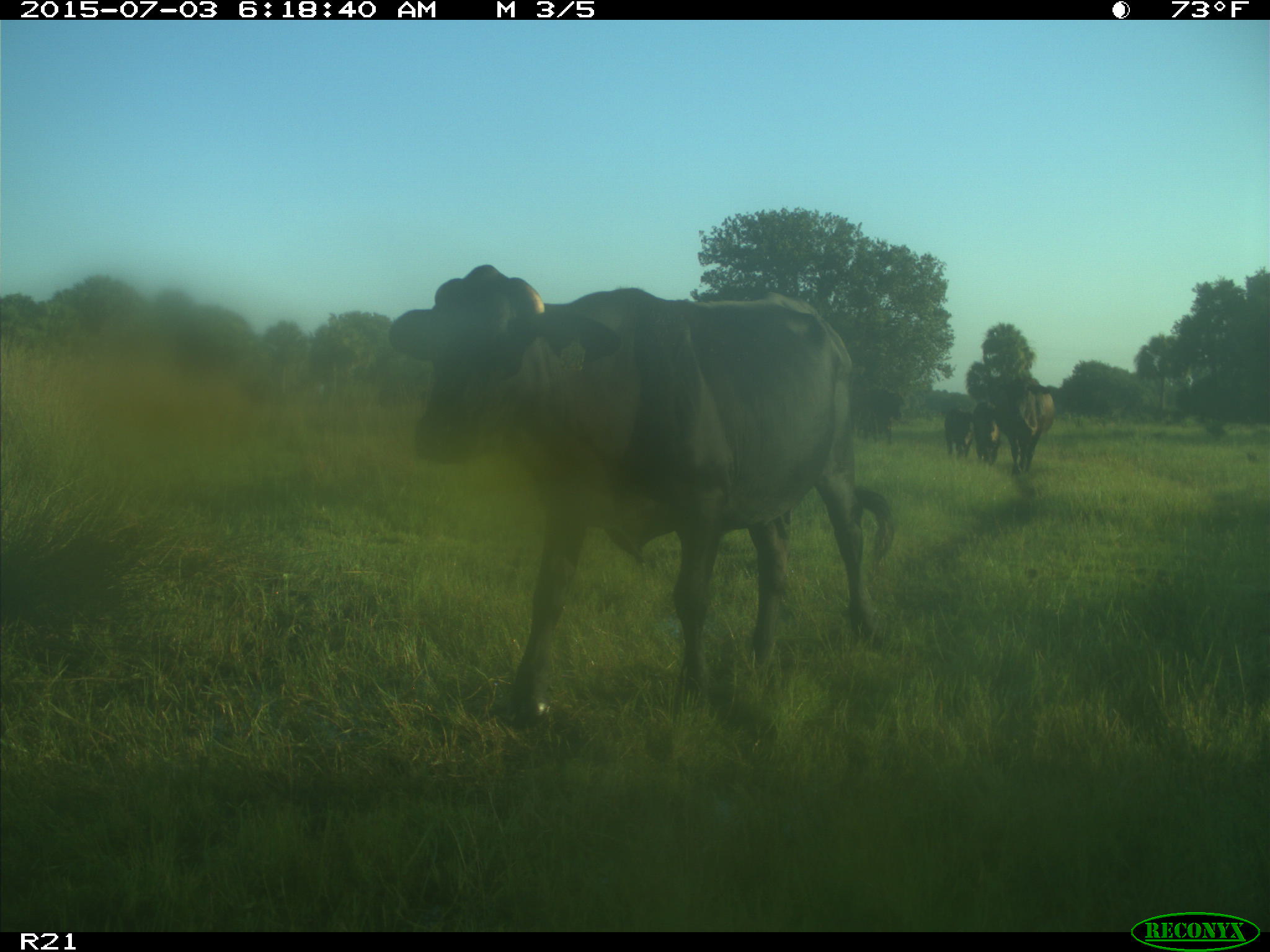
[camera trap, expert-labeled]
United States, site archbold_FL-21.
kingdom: Animalia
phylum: Chordata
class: Mammalia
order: Artiodactyla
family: Bovidae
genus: Bos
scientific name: Bos taurus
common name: domestic cow